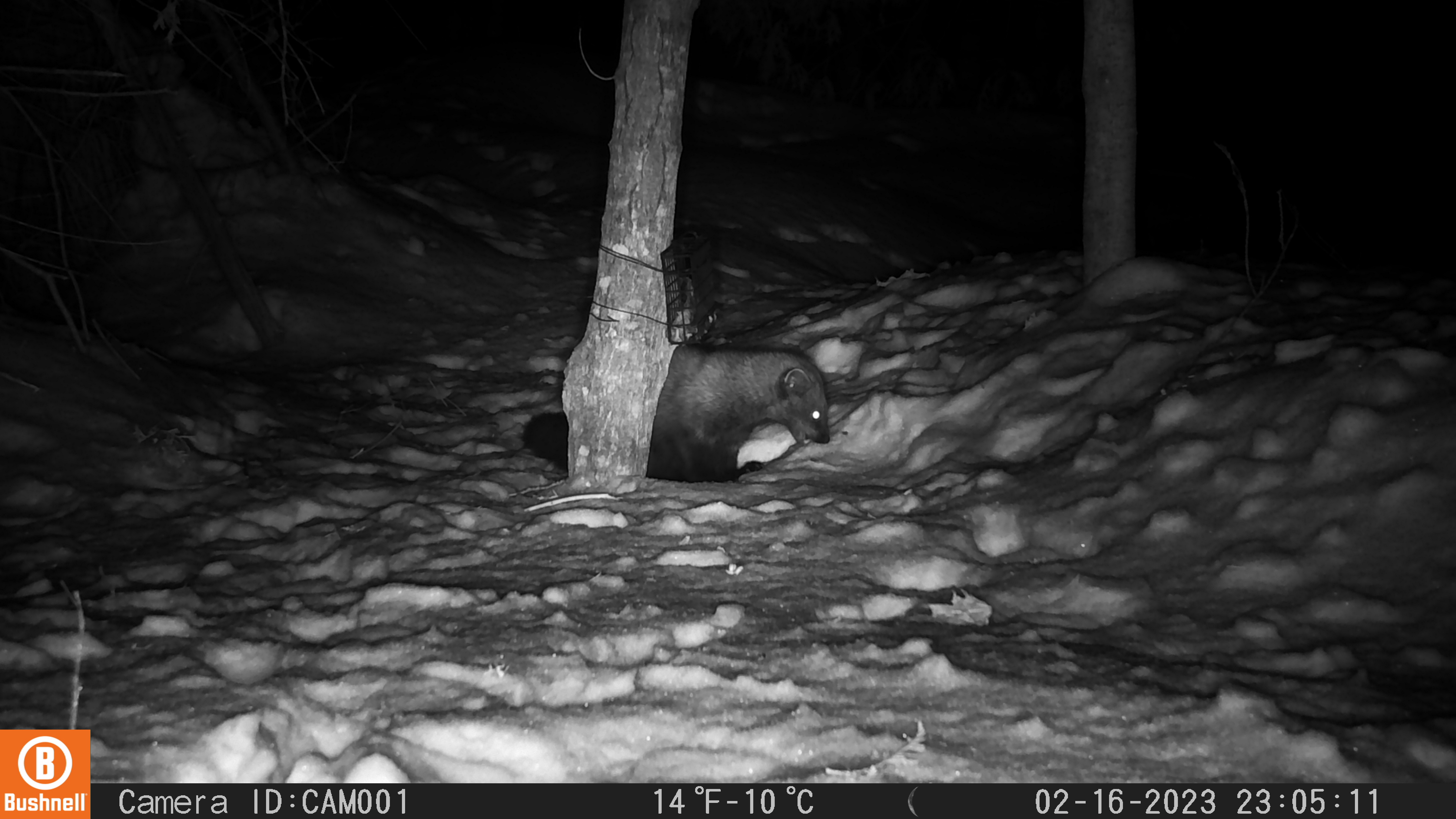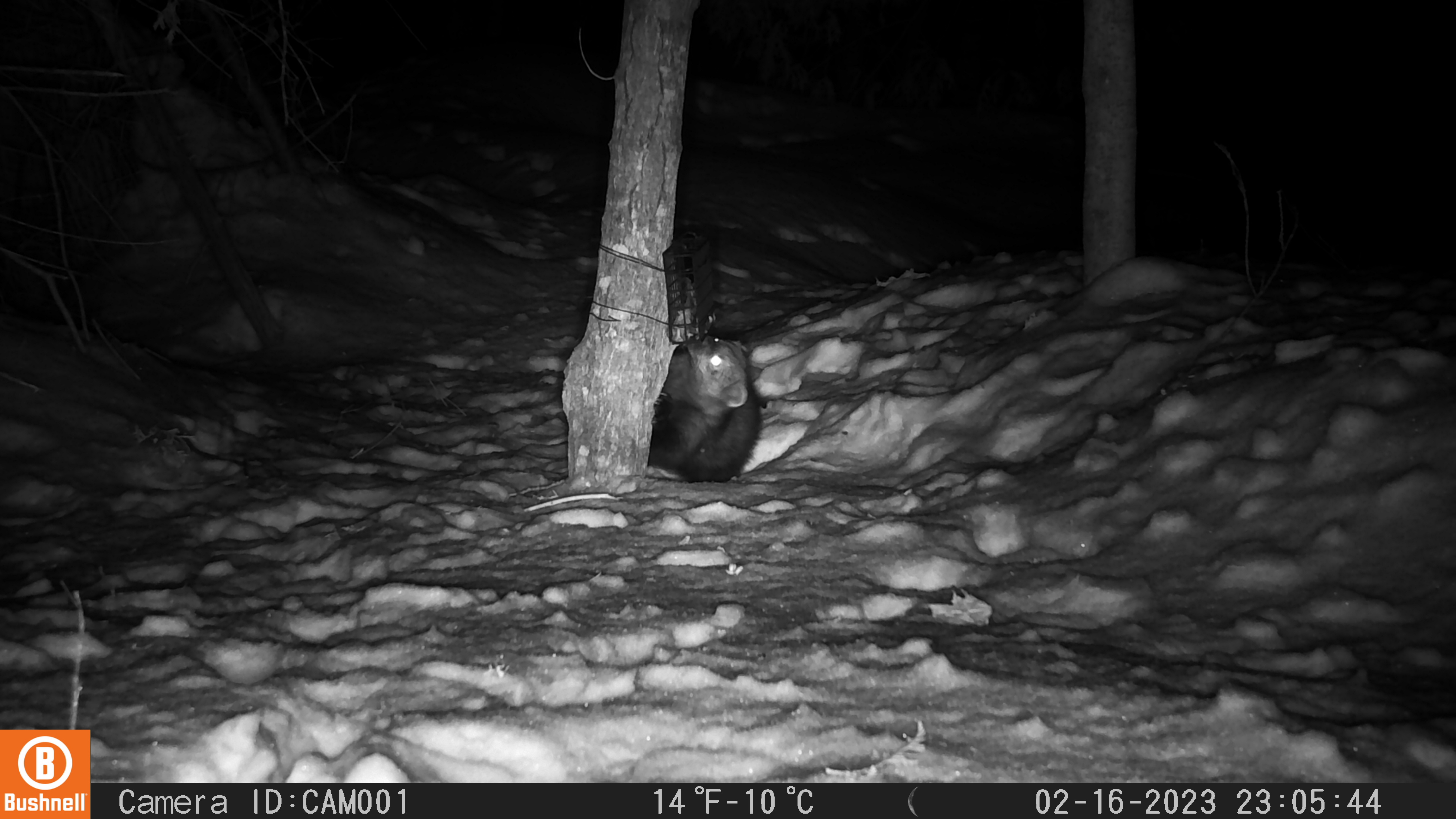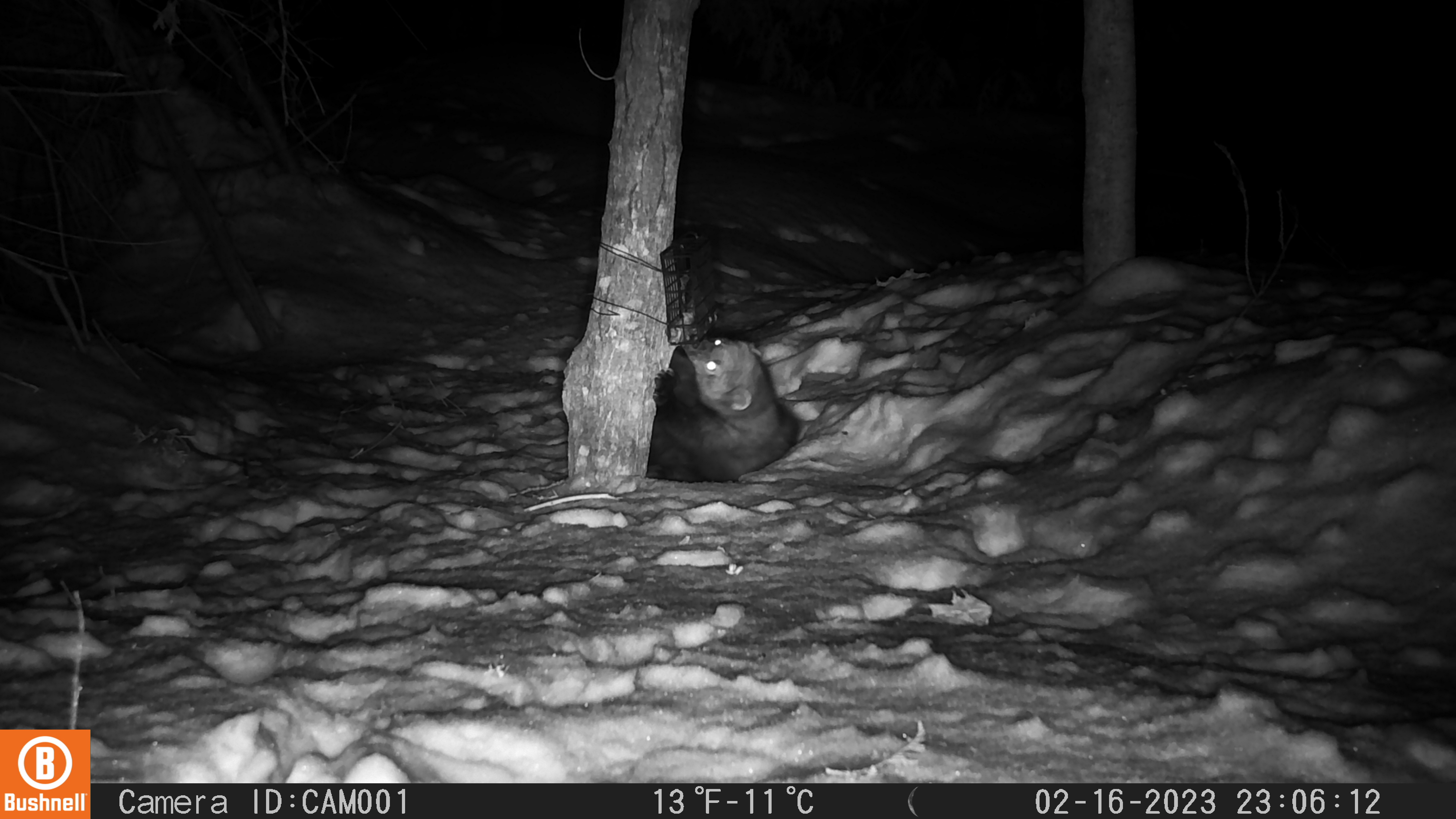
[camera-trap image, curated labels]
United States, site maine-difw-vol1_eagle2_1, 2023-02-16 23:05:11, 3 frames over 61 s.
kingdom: Animalia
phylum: Chordata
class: Mammalia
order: Carnivora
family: Mustelidae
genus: Pekania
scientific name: Pekania pennanti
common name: fisher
Fisher (Pekania pennanti).